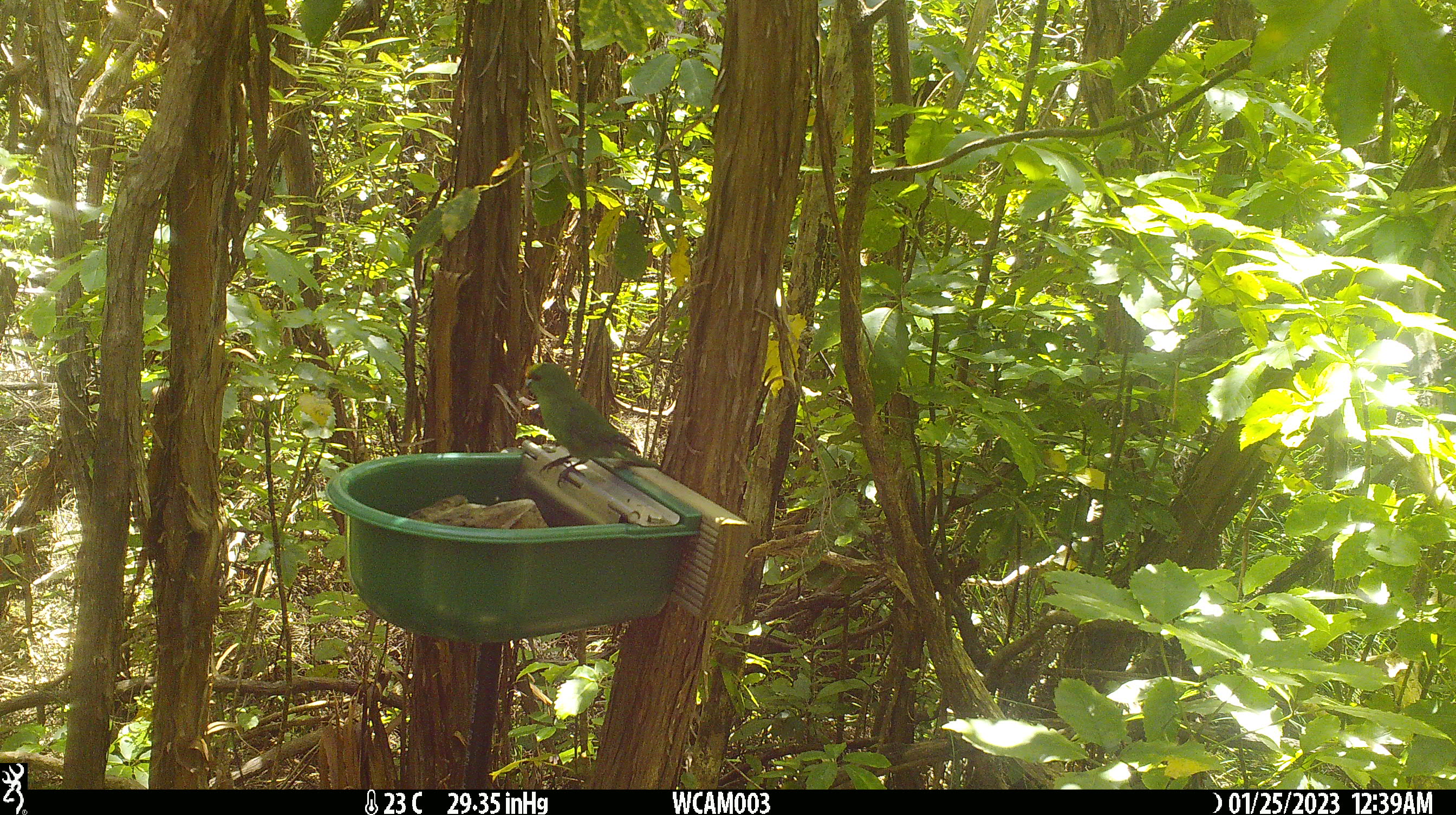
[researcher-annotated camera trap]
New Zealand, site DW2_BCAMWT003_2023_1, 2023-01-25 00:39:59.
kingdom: Animalia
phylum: Chordata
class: Aves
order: Psittaciformes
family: Psittaculidae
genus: Cyanoramphus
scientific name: Cyanoramphus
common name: parakeet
Parakeet (Cyanoramphus).